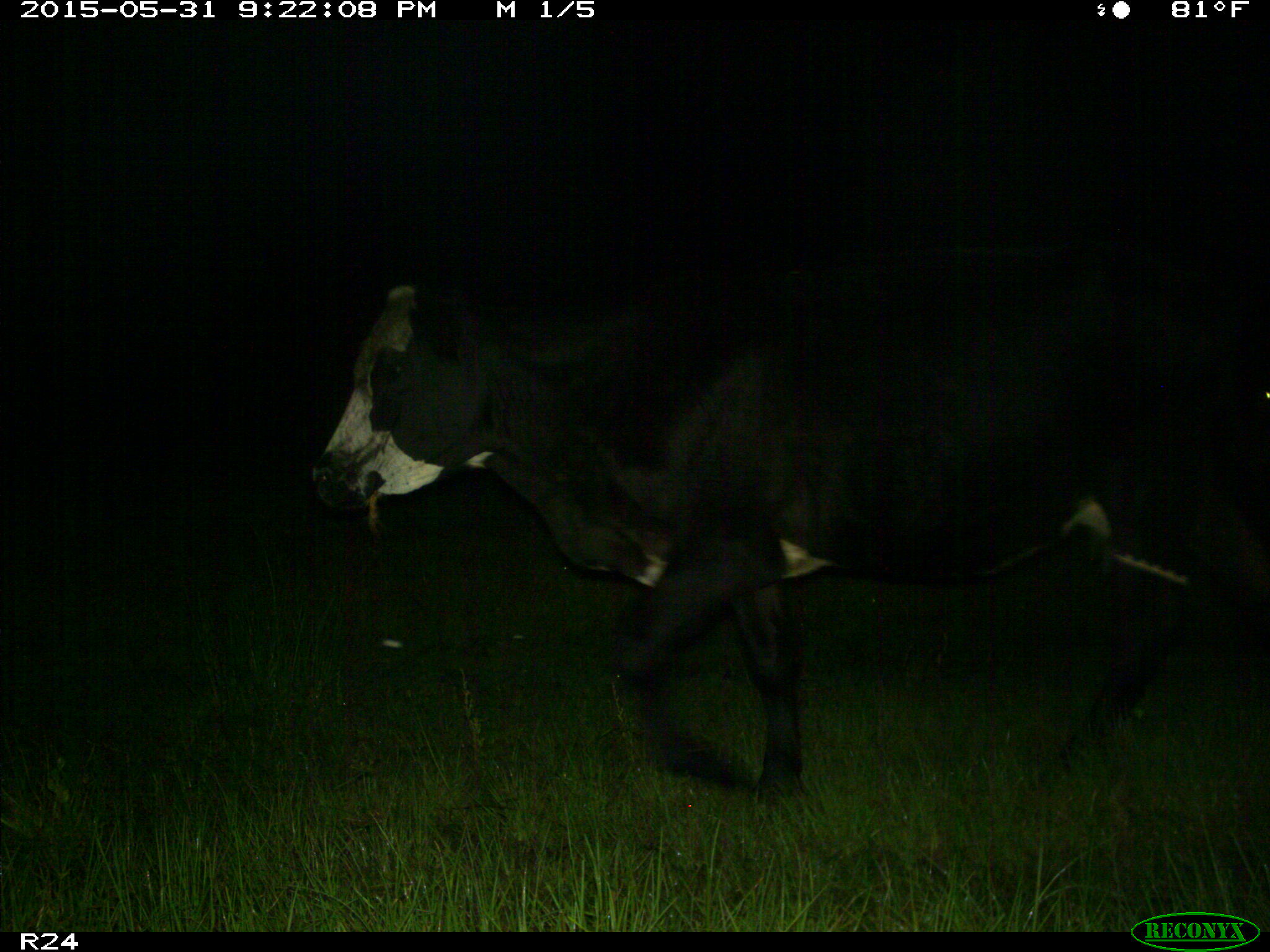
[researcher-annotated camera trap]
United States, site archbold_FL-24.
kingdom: Animalia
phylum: Chordata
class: Mammalia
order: Artiodactyla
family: Bovidae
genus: Bos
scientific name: Bos taurus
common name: domestic cow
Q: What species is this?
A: Bos taurus (domestic cow).